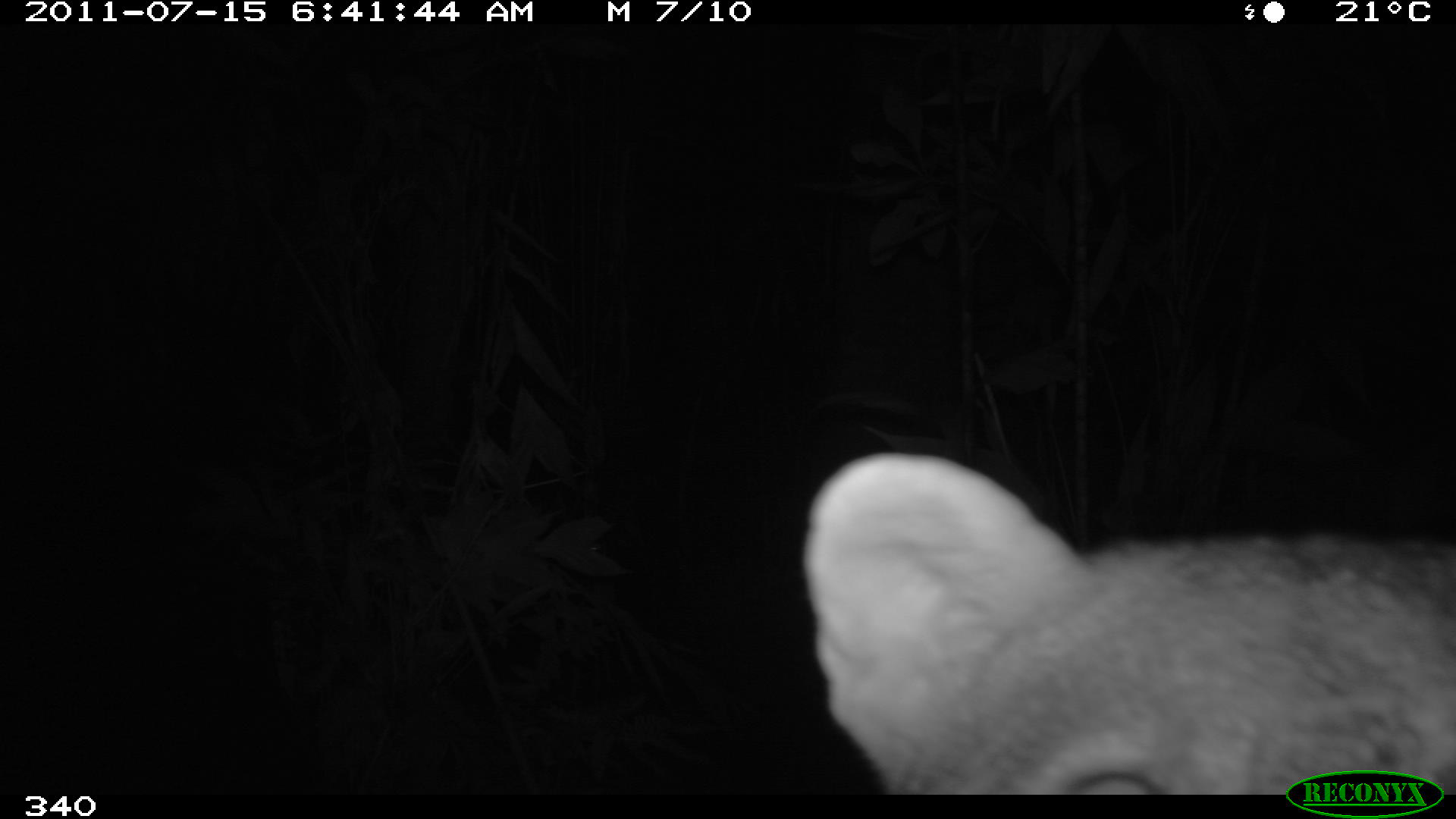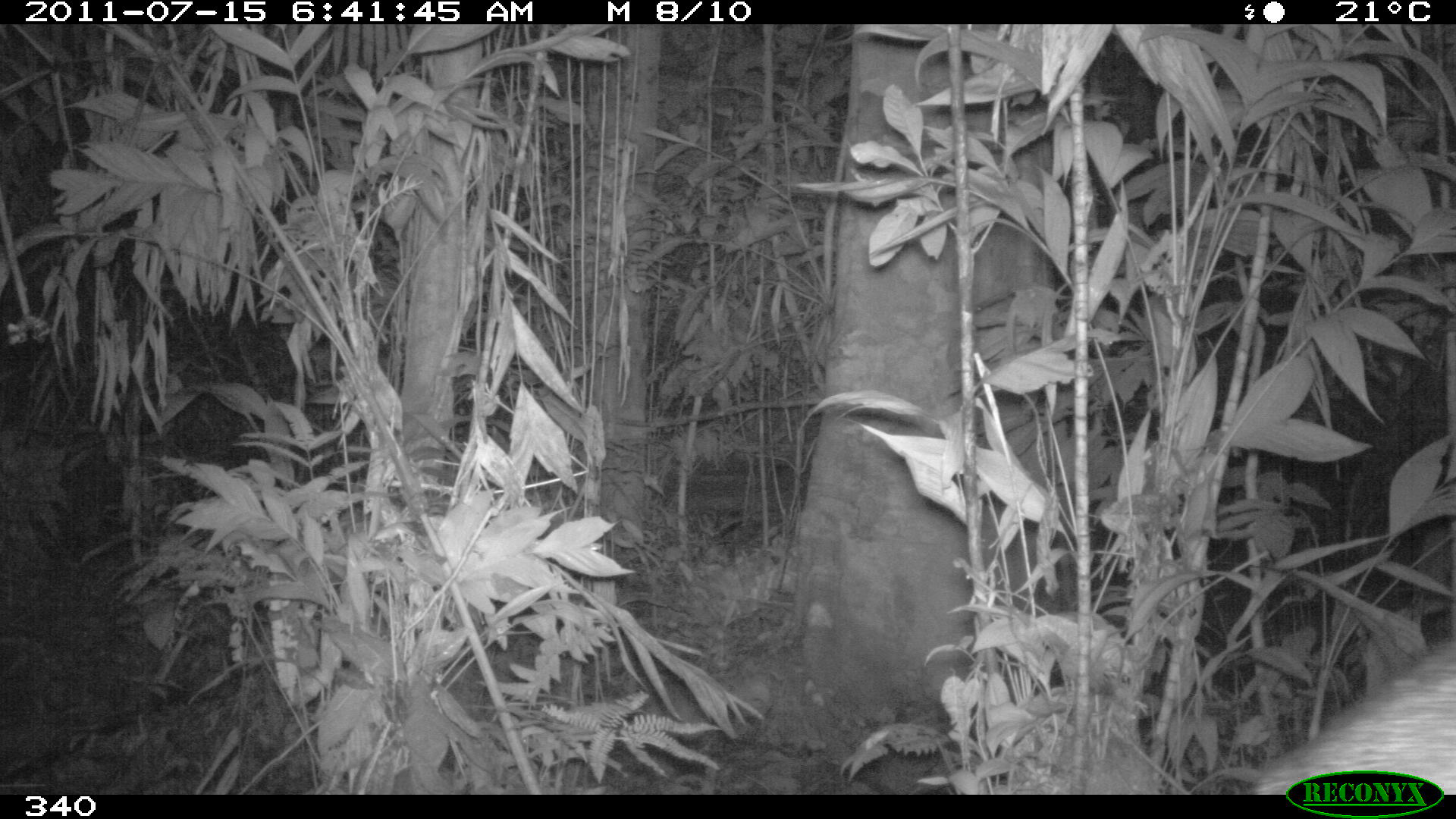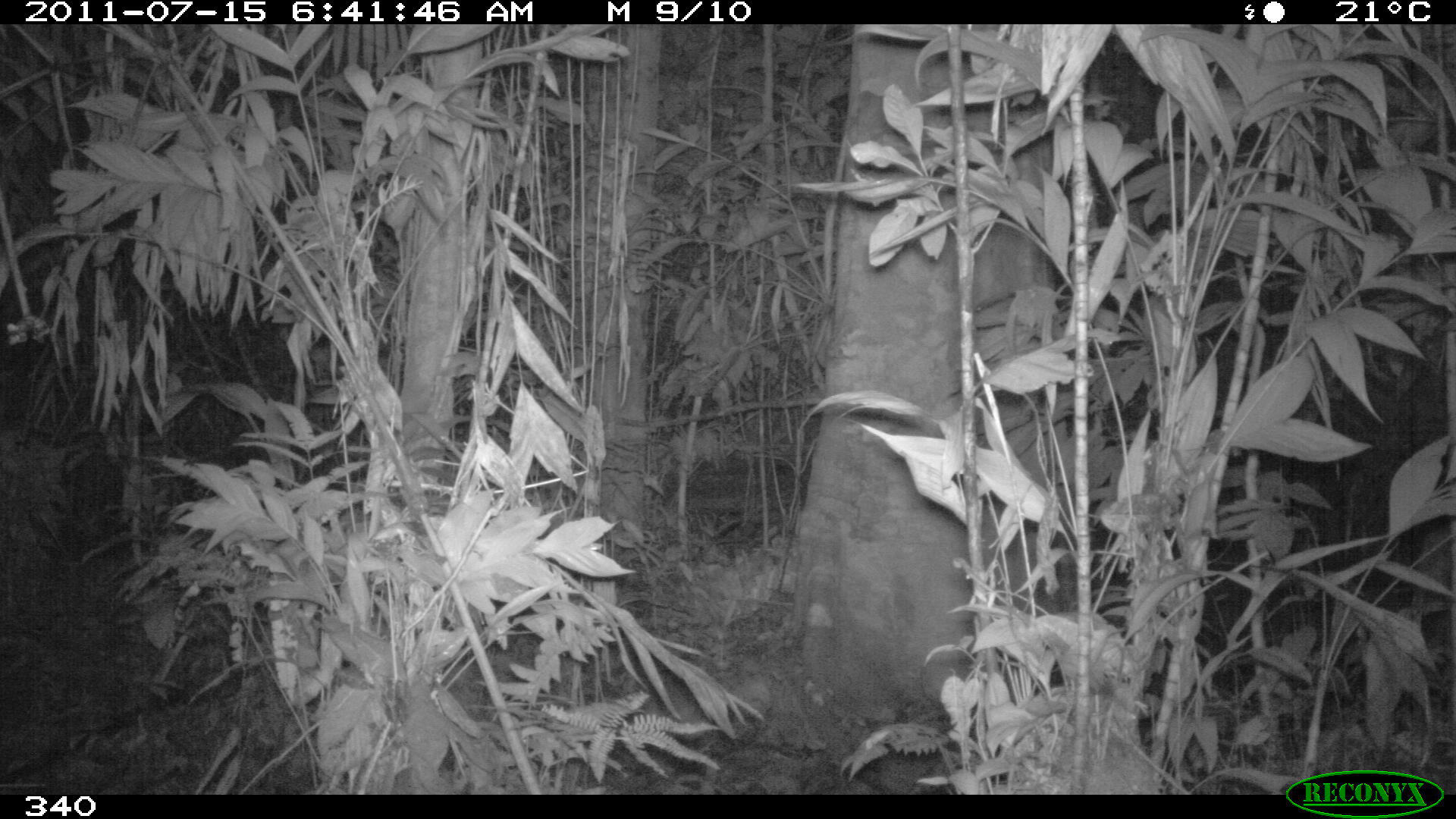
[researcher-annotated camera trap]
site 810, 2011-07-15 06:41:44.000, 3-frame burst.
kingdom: Animalia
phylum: Chordata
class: Mammalia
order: Carnivora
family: Canidae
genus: Atelocynus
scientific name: Atelocynus microtis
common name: short-eared dog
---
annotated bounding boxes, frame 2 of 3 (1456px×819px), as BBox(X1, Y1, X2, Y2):
atelocynus microtis: BBox(1240, 636, 1456, 792)